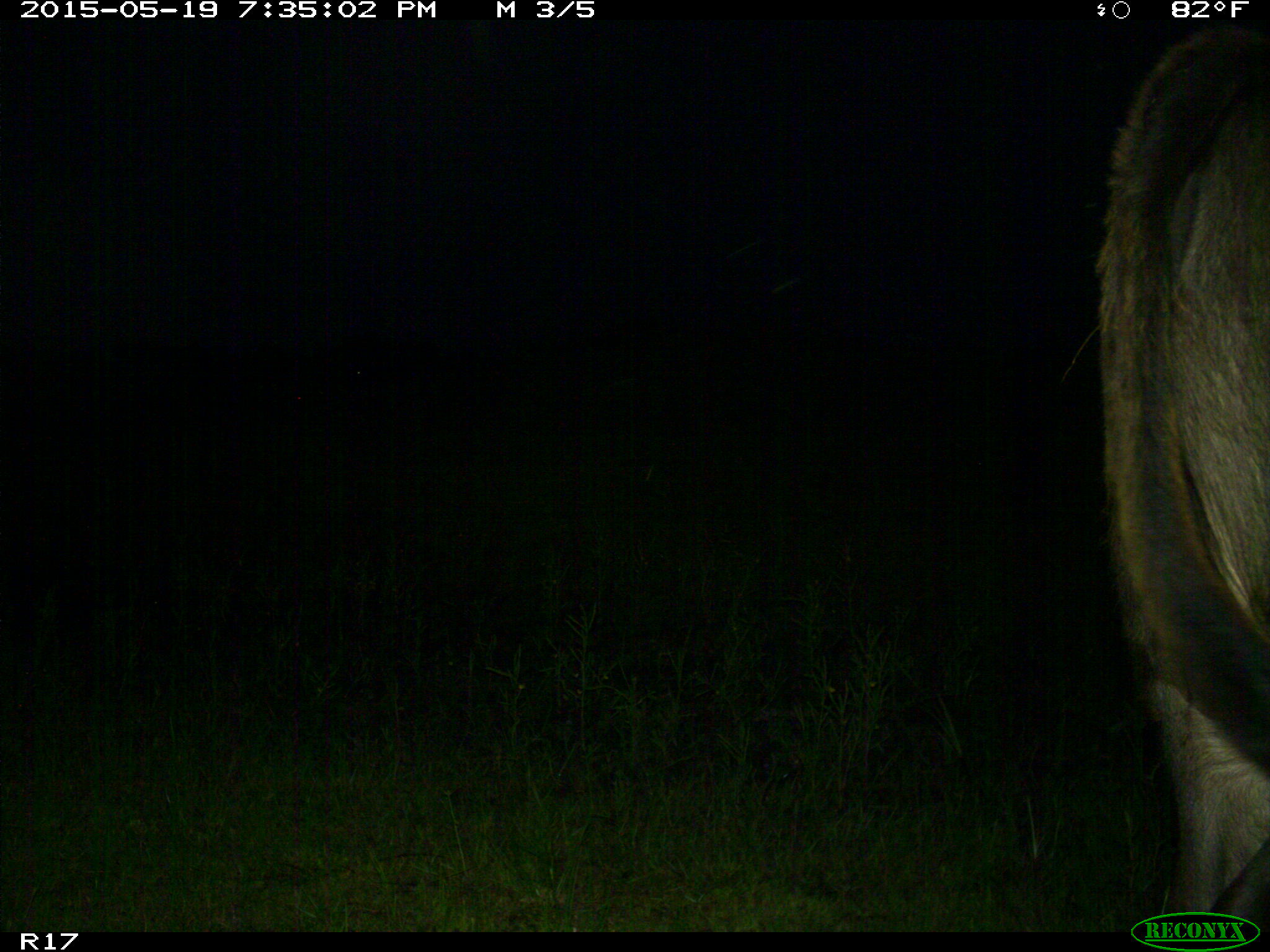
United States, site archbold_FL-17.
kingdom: Animalia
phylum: Chordata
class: Mammalia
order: Artiodactyla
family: Bovidae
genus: Bos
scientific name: Bos taurus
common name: domestic cow